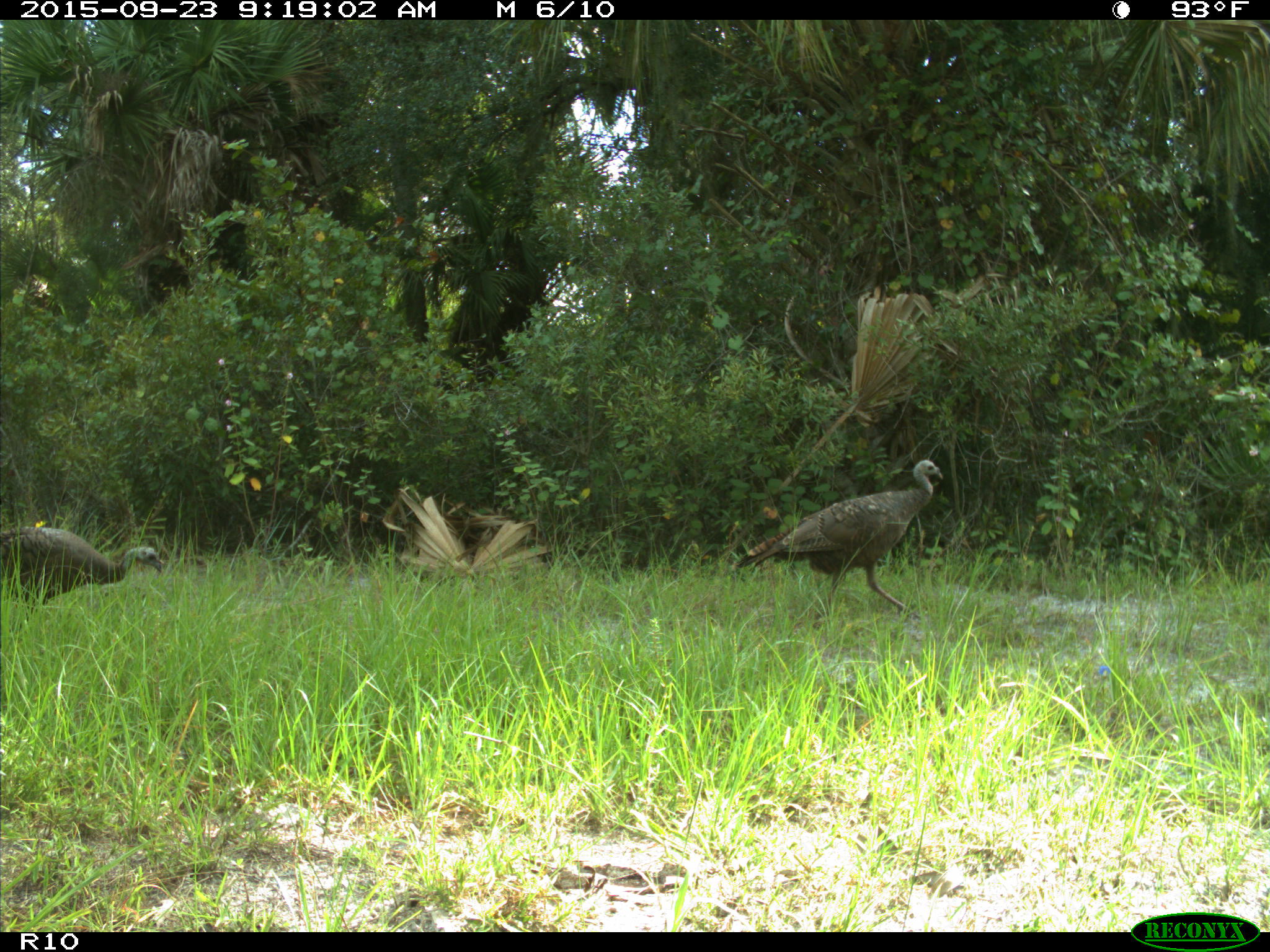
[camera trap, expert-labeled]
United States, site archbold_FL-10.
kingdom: Animalia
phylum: Chordata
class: Aves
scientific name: Aves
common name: birds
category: unidentified bird